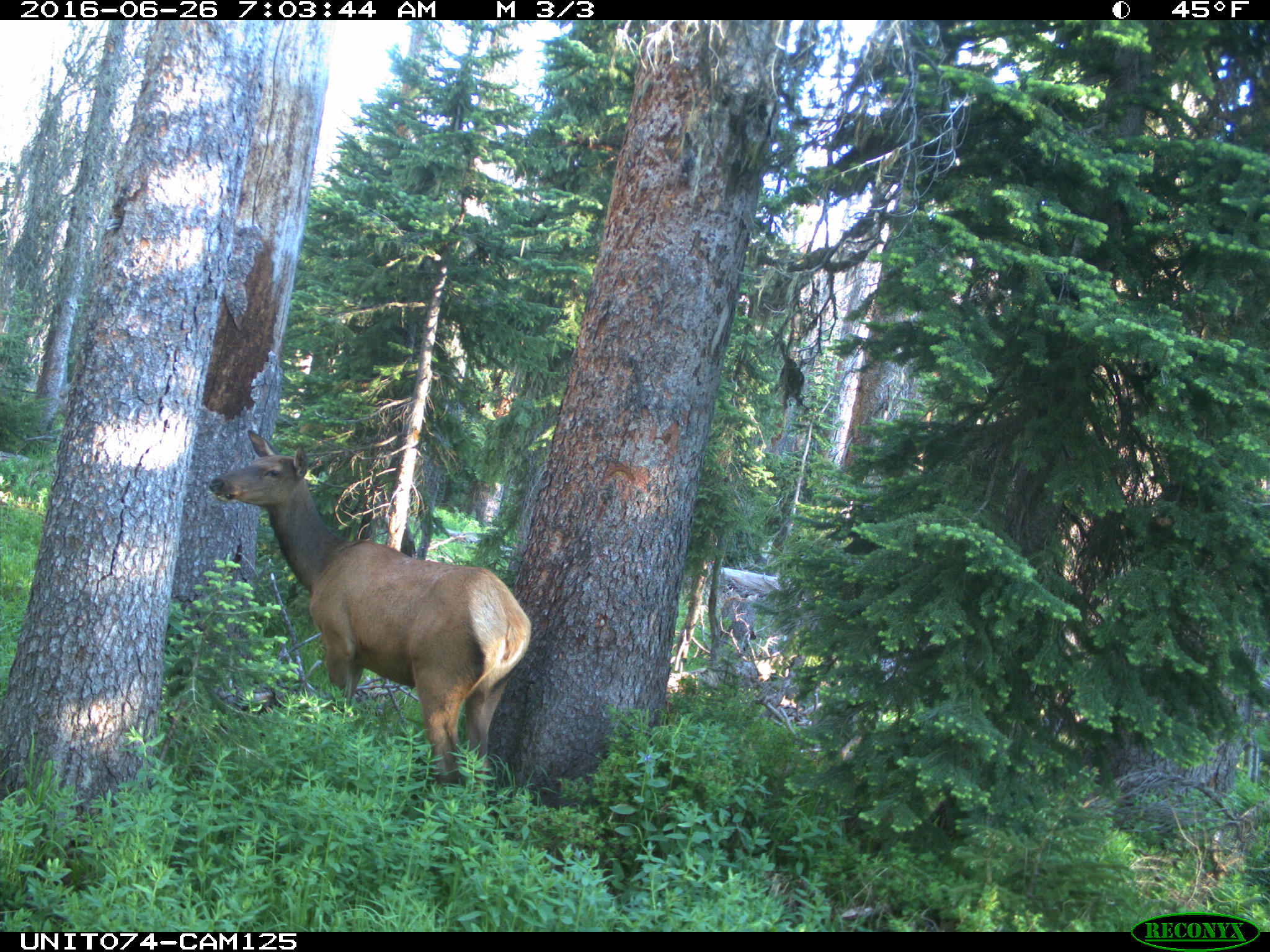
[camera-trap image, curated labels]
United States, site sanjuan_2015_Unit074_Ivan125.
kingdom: Animalia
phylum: Chordata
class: Mammalia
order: Artiodactyla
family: Cervidae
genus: Cervus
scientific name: Cervus elaphus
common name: red deer